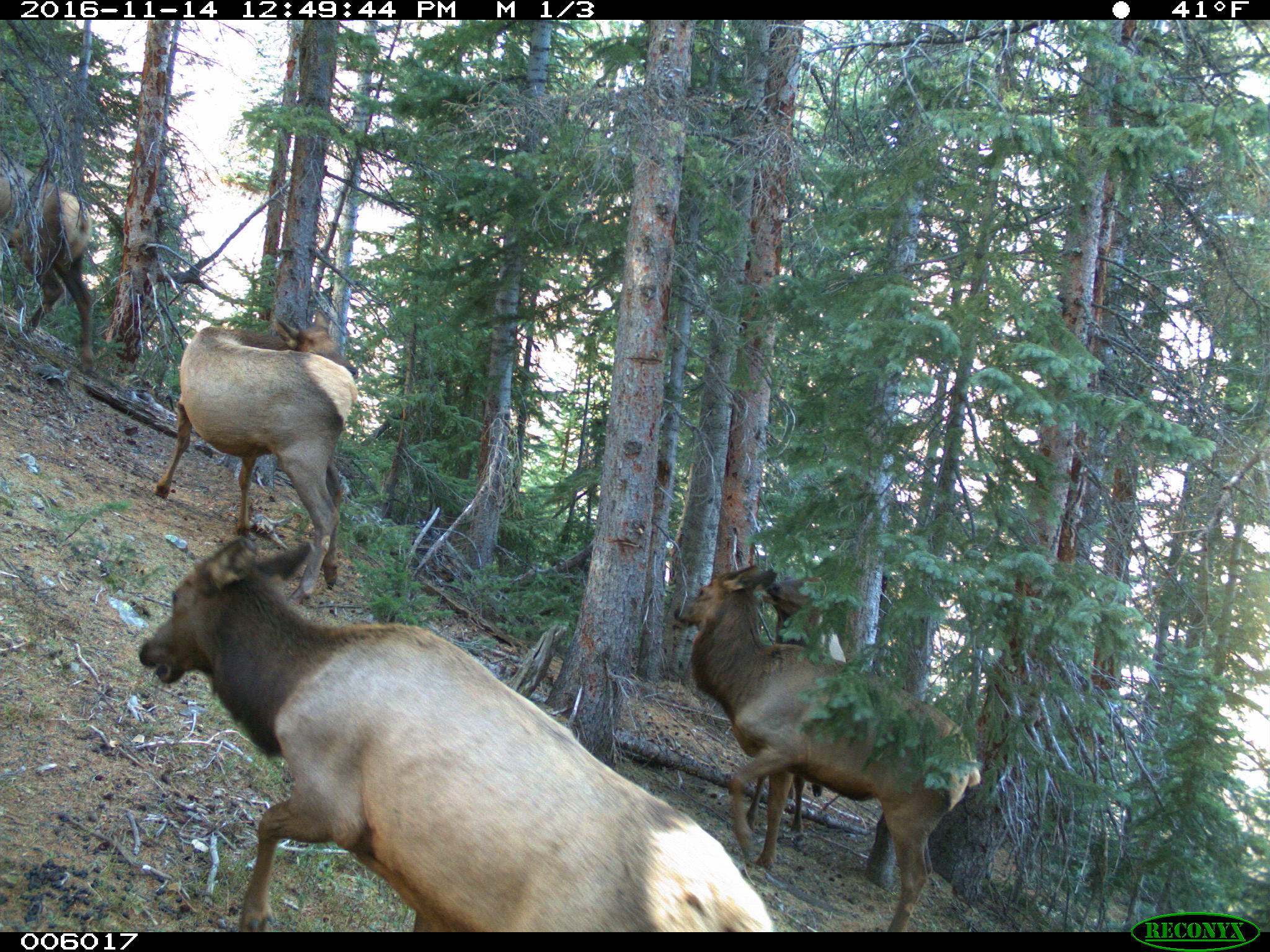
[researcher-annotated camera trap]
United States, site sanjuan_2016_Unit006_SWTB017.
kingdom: Animalia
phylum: Chordata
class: Mammalia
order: Artiodactyla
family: Cervidae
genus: Cervus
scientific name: Cervus elaphus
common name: red deer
Cervus elaphus (red deer).